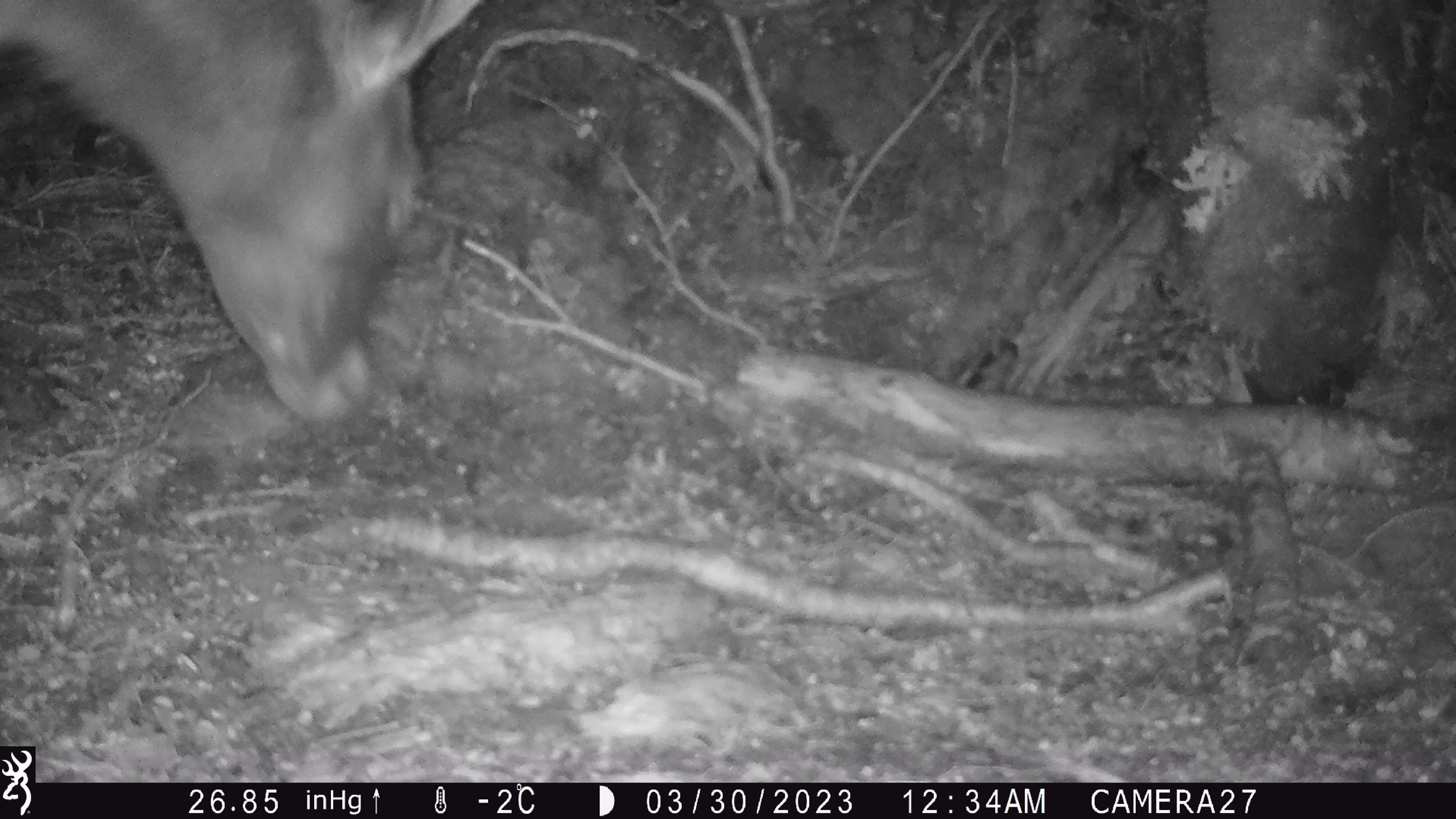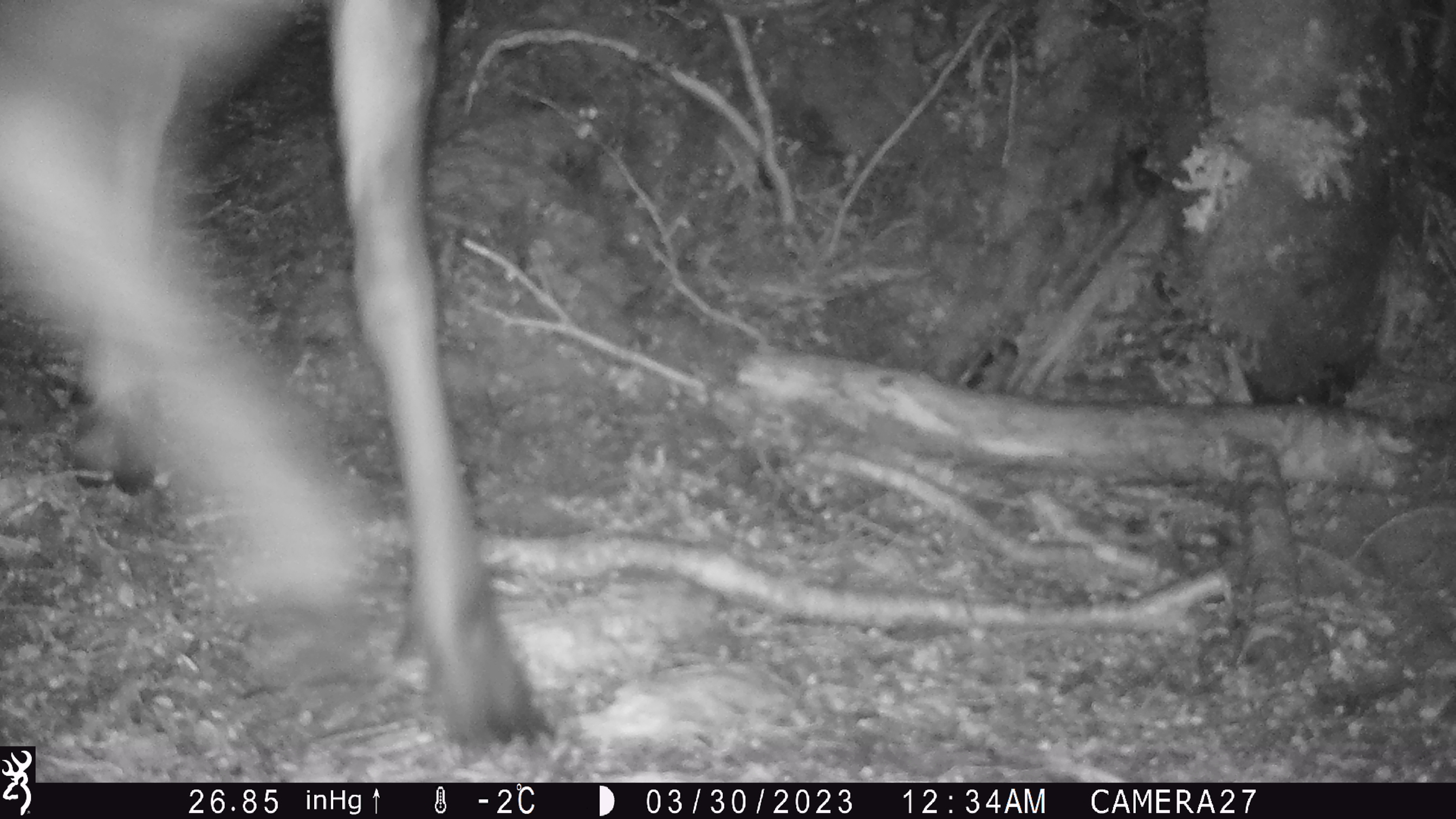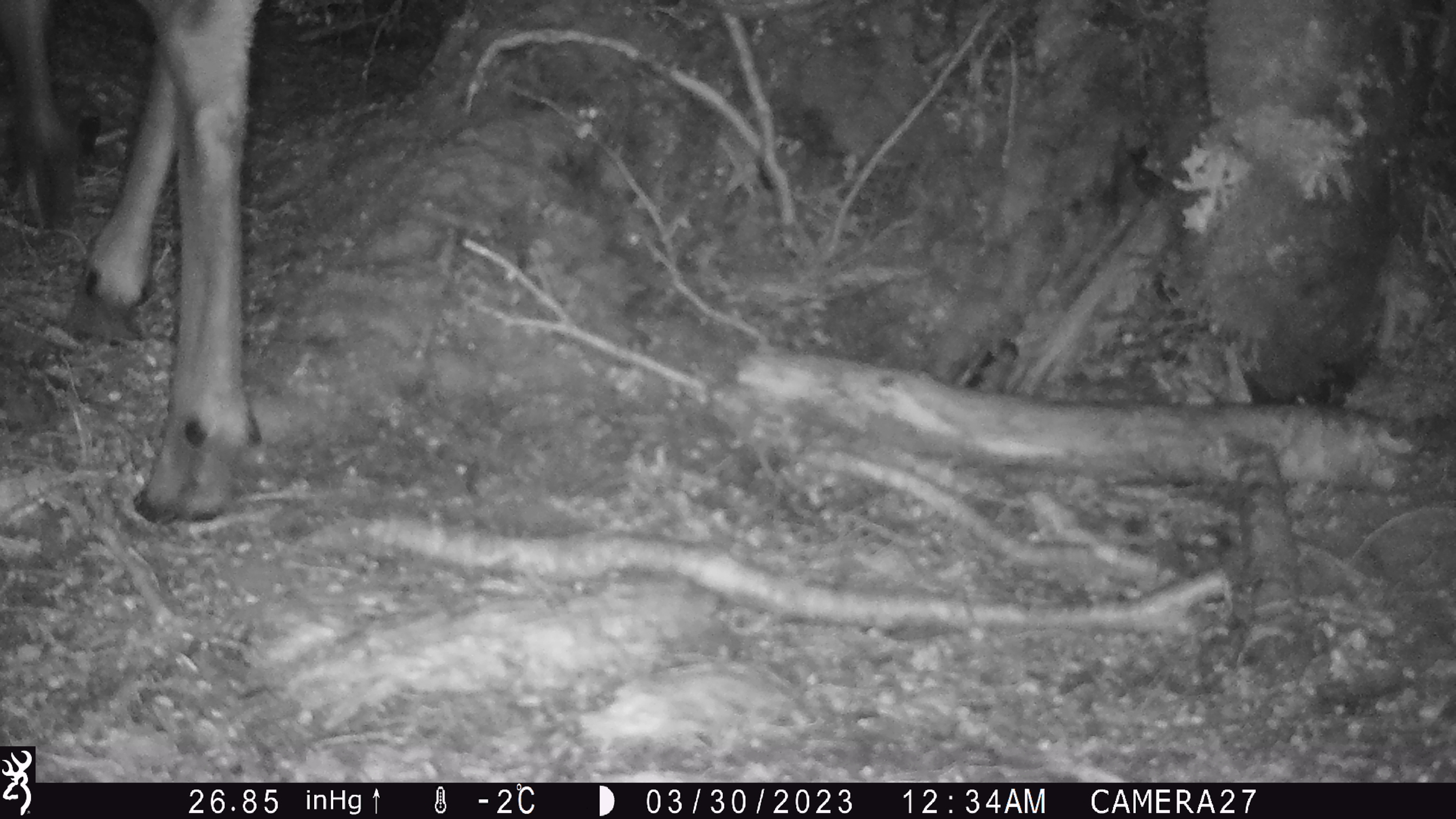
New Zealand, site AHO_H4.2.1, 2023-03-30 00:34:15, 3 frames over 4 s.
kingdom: Animalia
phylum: Chordata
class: Mammalia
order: Artiodactyla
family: Cervidae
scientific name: Cervidae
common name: deer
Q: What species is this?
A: Deer (Cervidae).